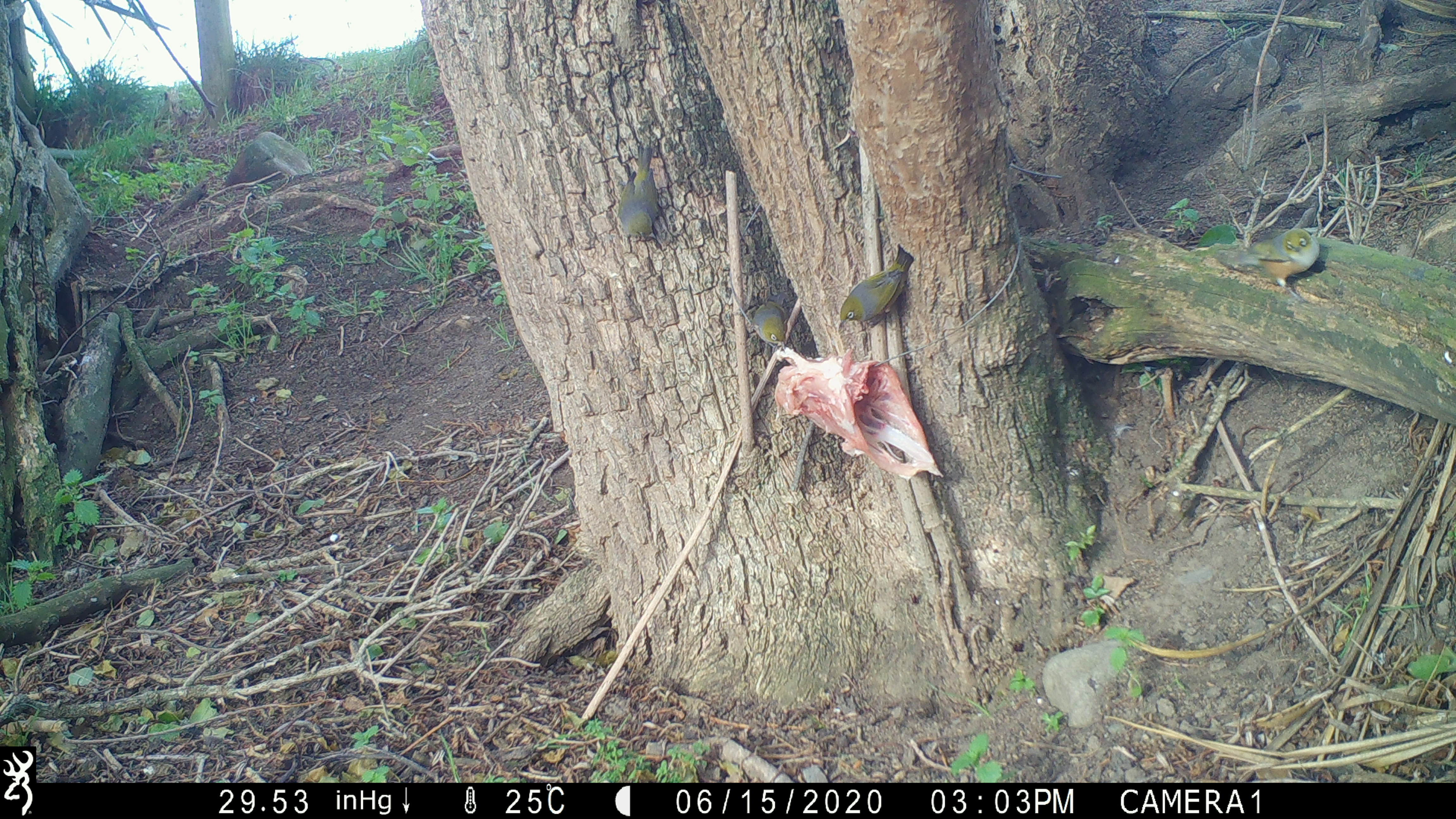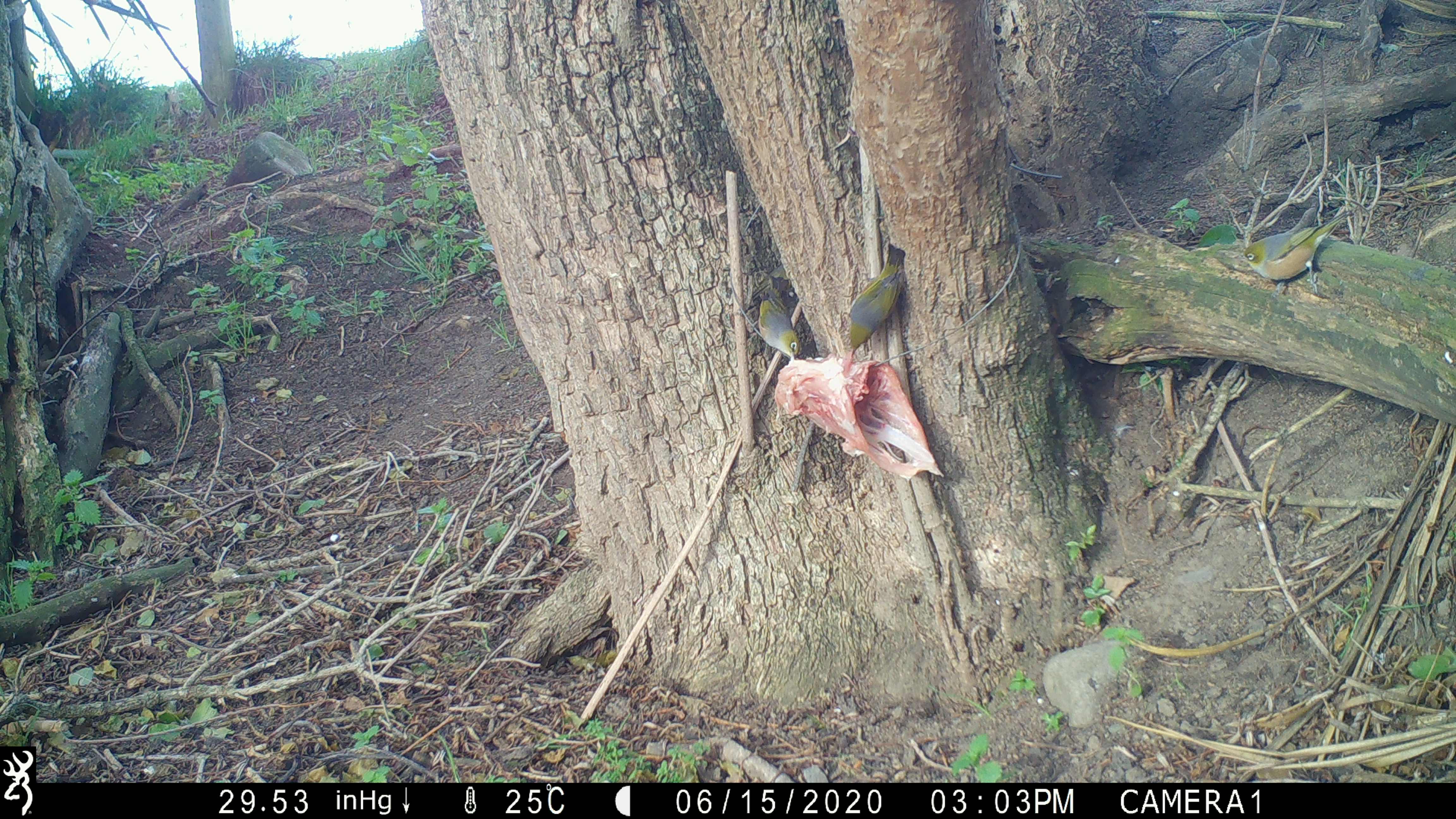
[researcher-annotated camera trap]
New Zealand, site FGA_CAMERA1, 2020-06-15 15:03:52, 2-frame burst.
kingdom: Animalia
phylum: Chordata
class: Aves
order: Passeriformes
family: Zosteropidae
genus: Zosterops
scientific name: Zosterops lateralis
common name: silvereye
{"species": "silvereye (Zosterops lateralis)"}